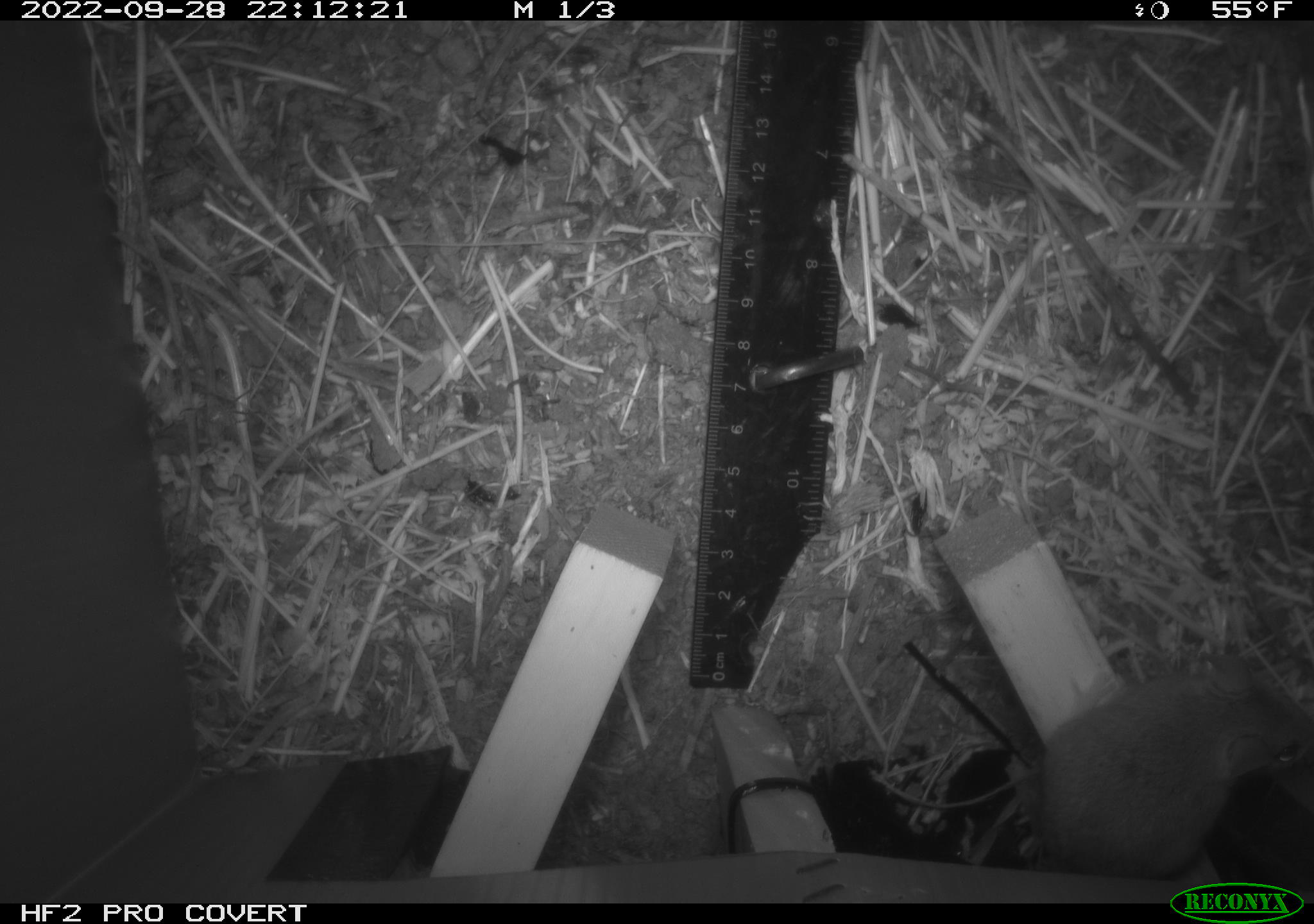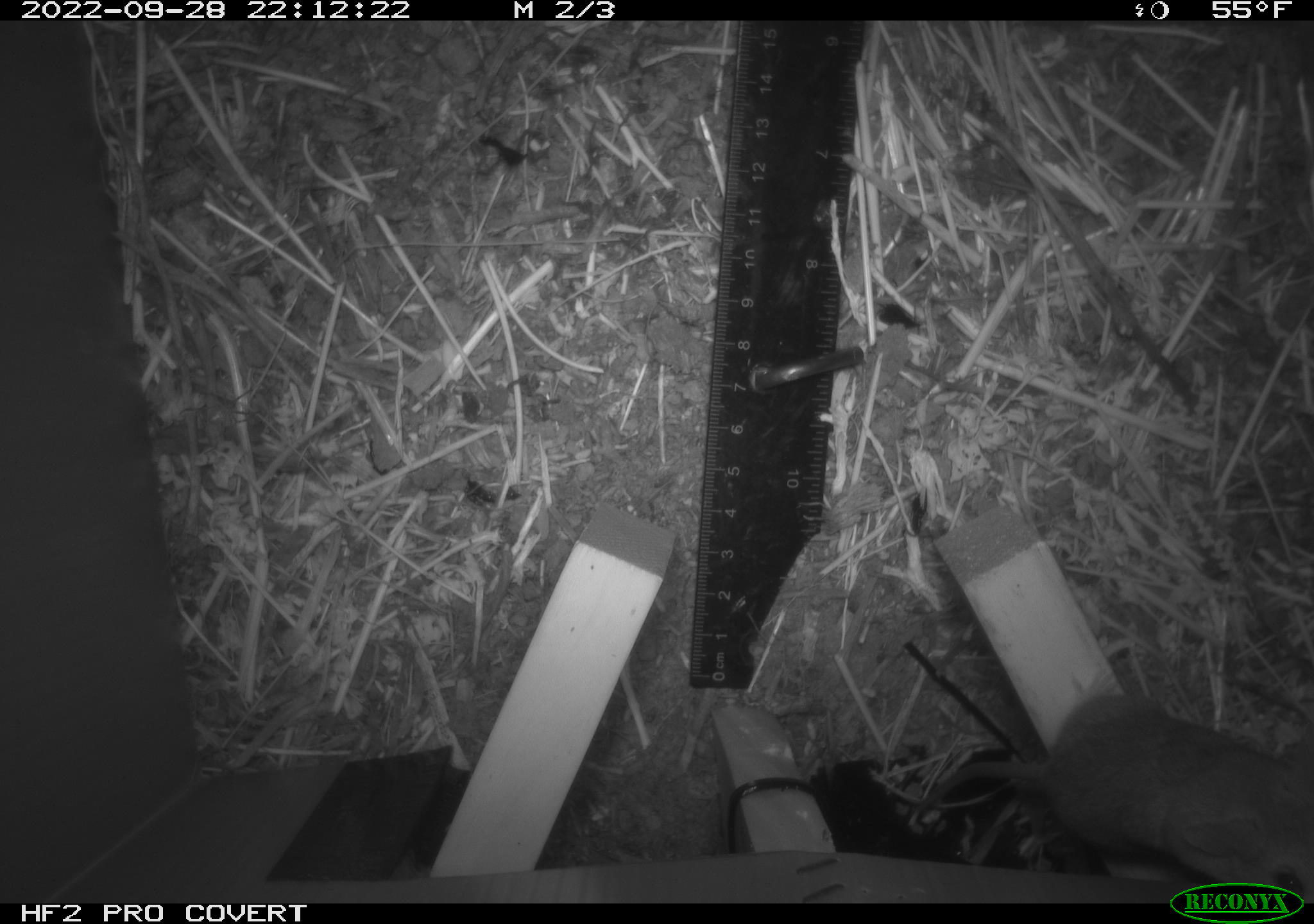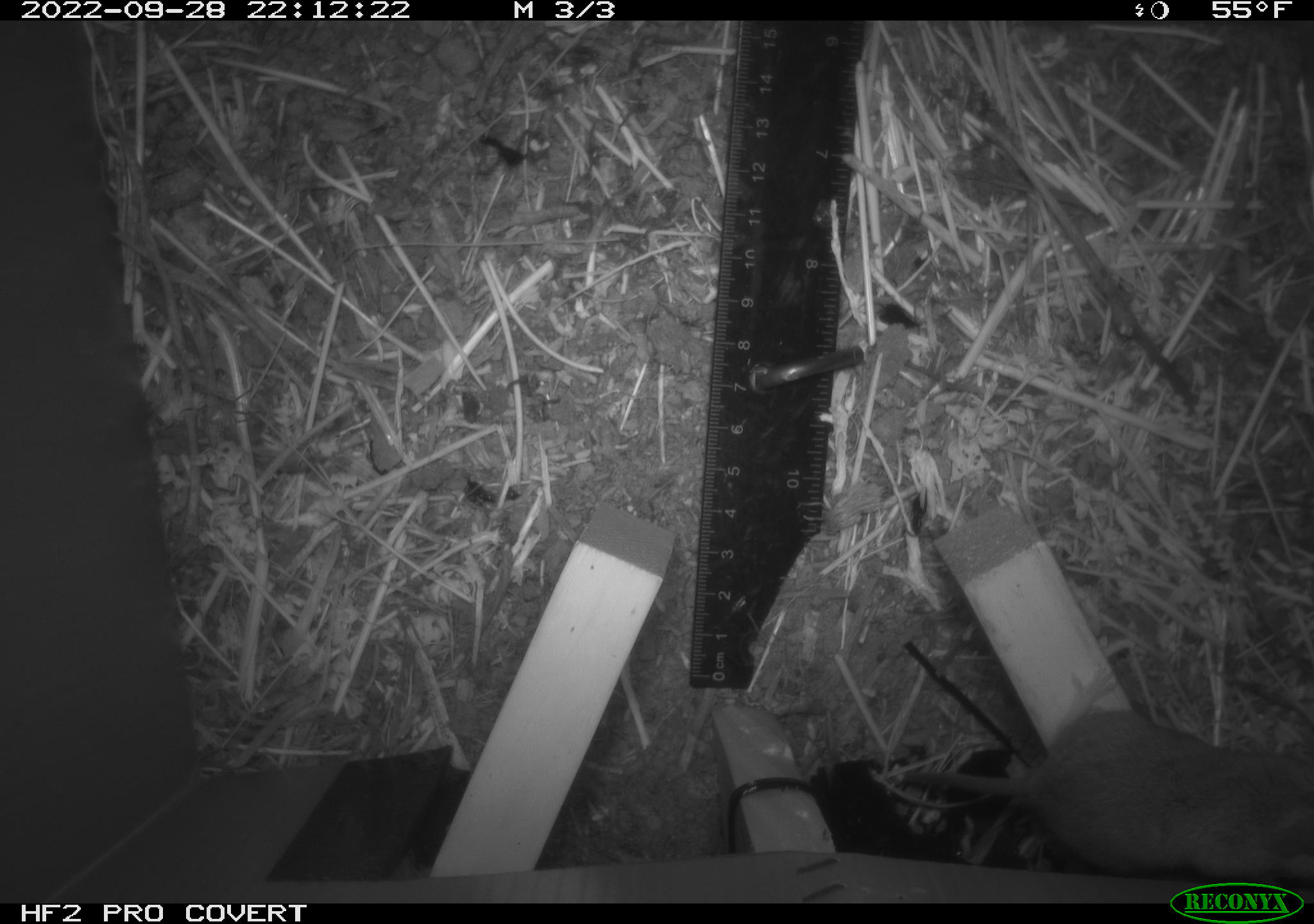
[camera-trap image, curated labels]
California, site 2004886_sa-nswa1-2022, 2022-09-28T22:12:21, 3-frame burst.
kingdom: Animalia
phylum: Chordata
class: Mammalia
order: Rodentia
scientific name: Rodentia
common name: rodent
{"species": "rodent (Rodentia)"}